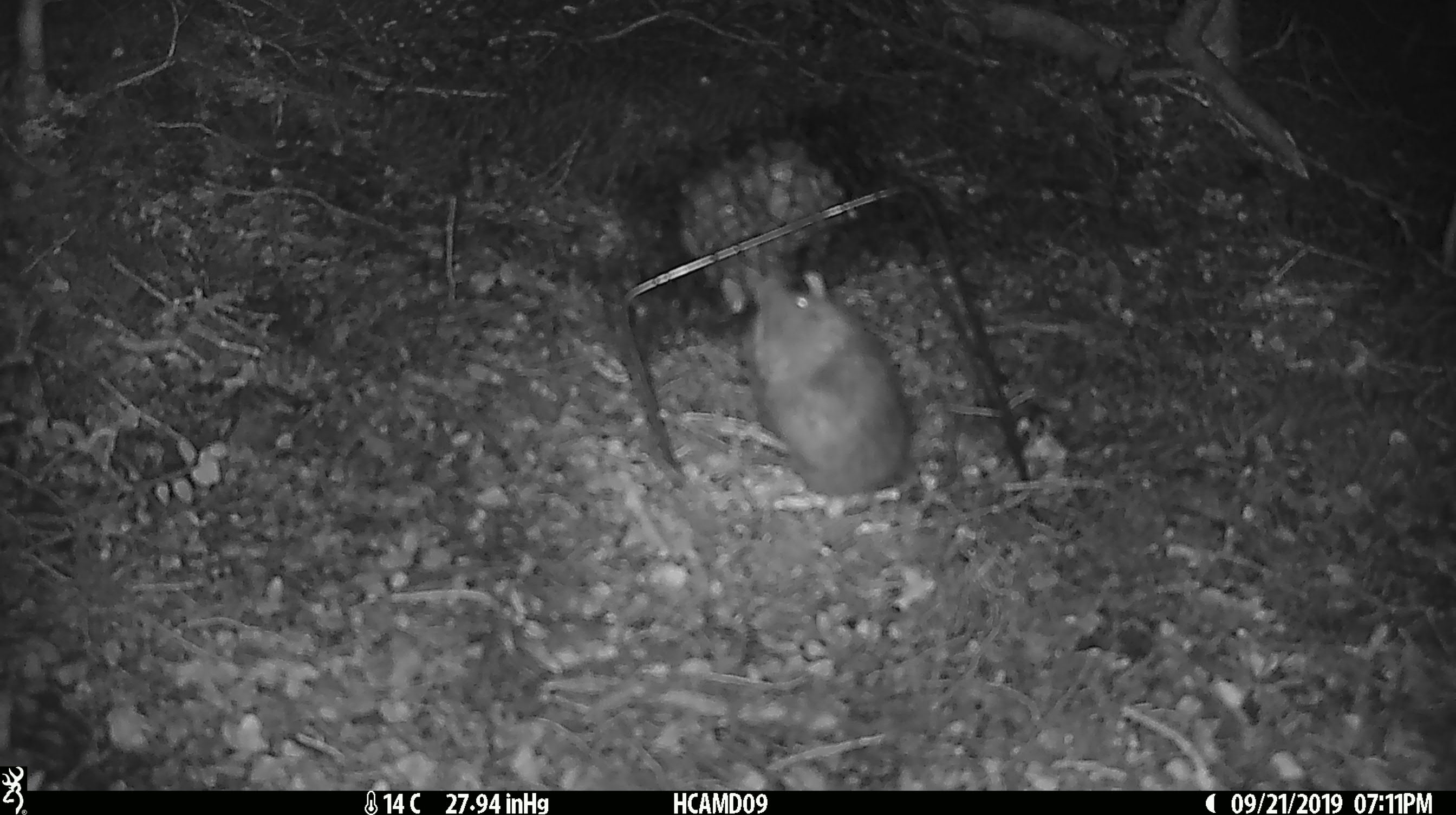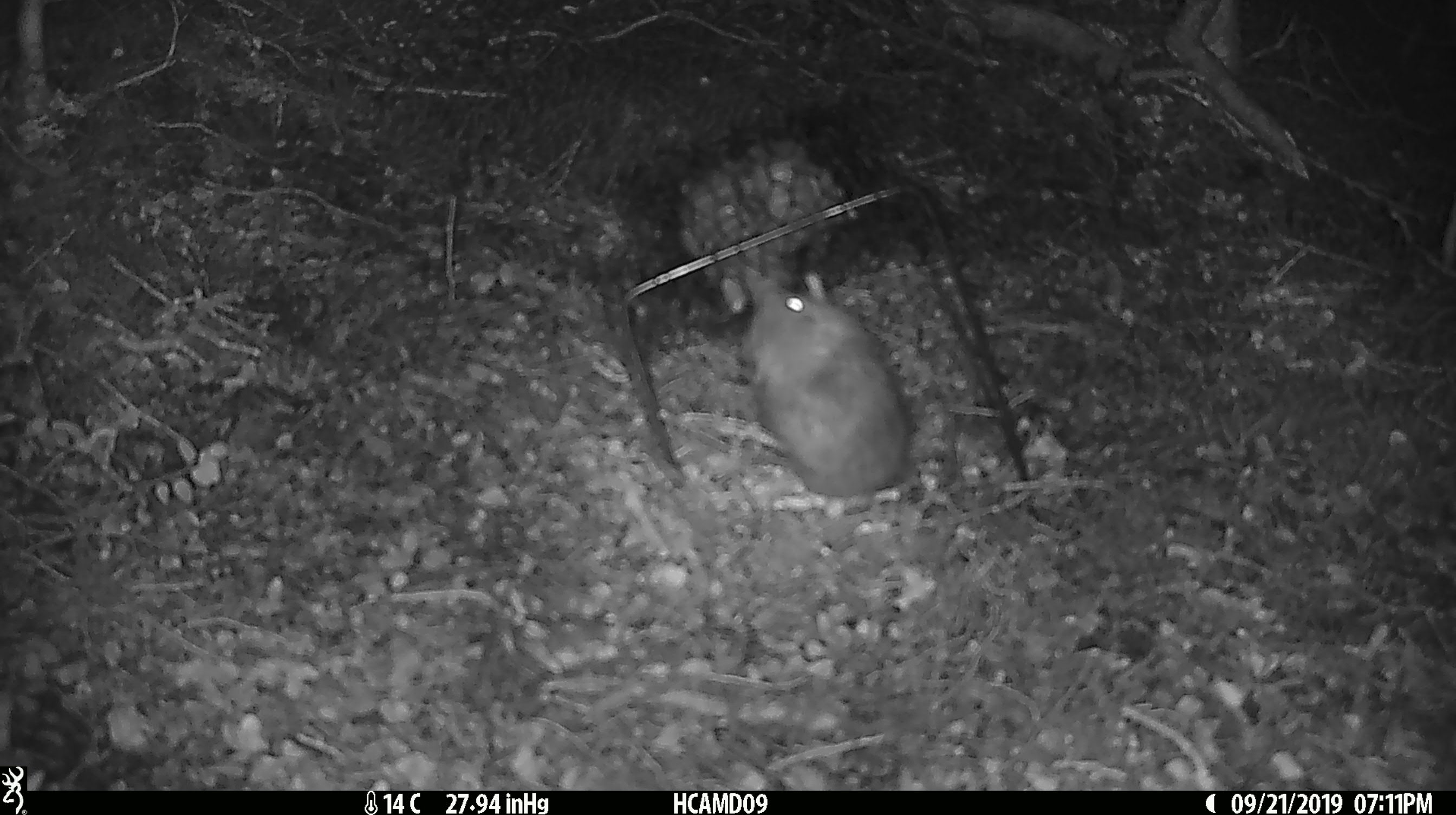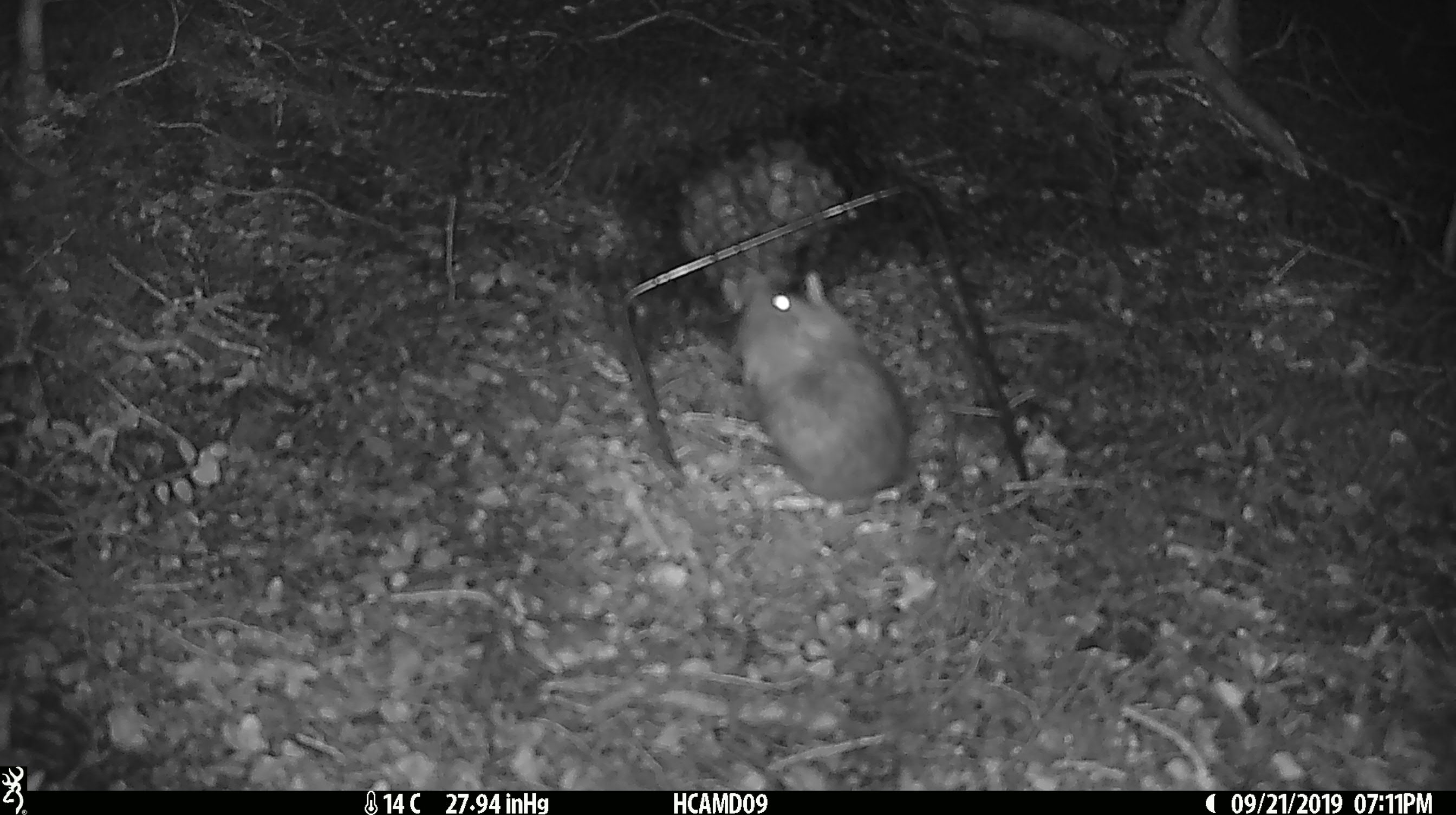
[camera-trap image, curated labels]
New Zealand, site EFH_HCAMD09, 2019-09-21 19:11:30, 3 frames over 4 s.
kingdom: Animalia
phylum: Chordata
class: Mammalia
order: Rodentia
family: Muridae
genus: Mus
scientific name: Mus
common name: mouse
Mouse (Mus).